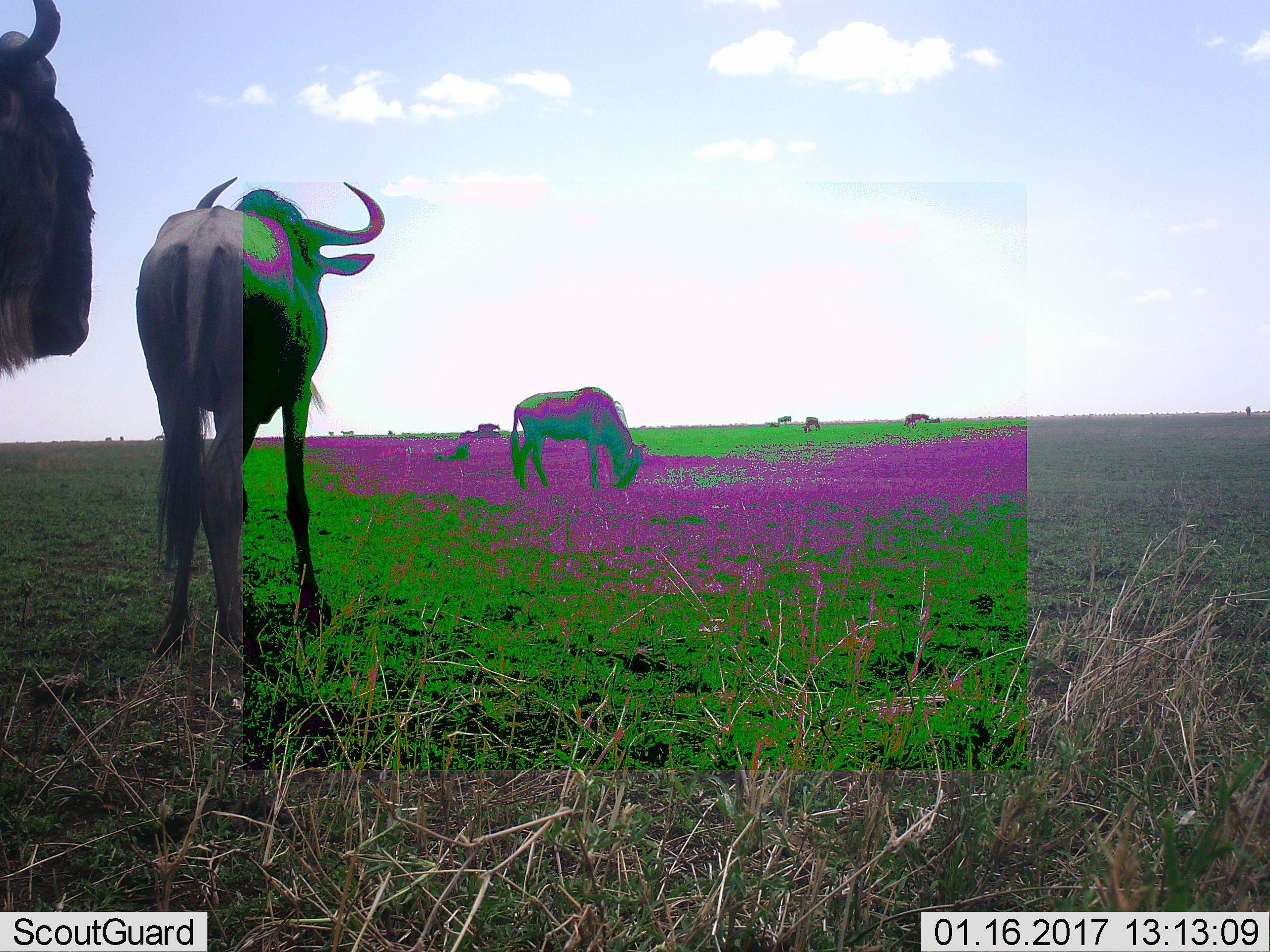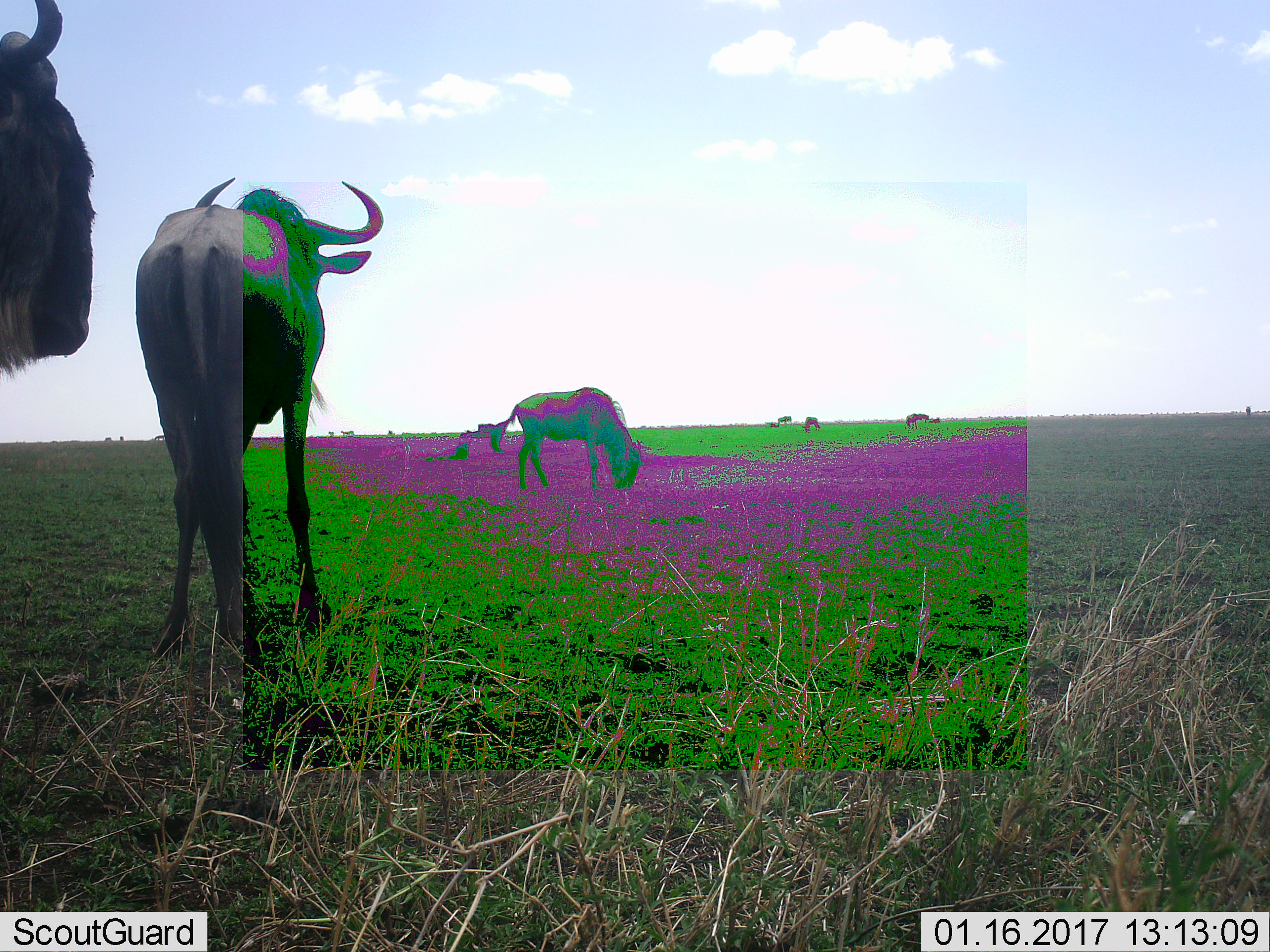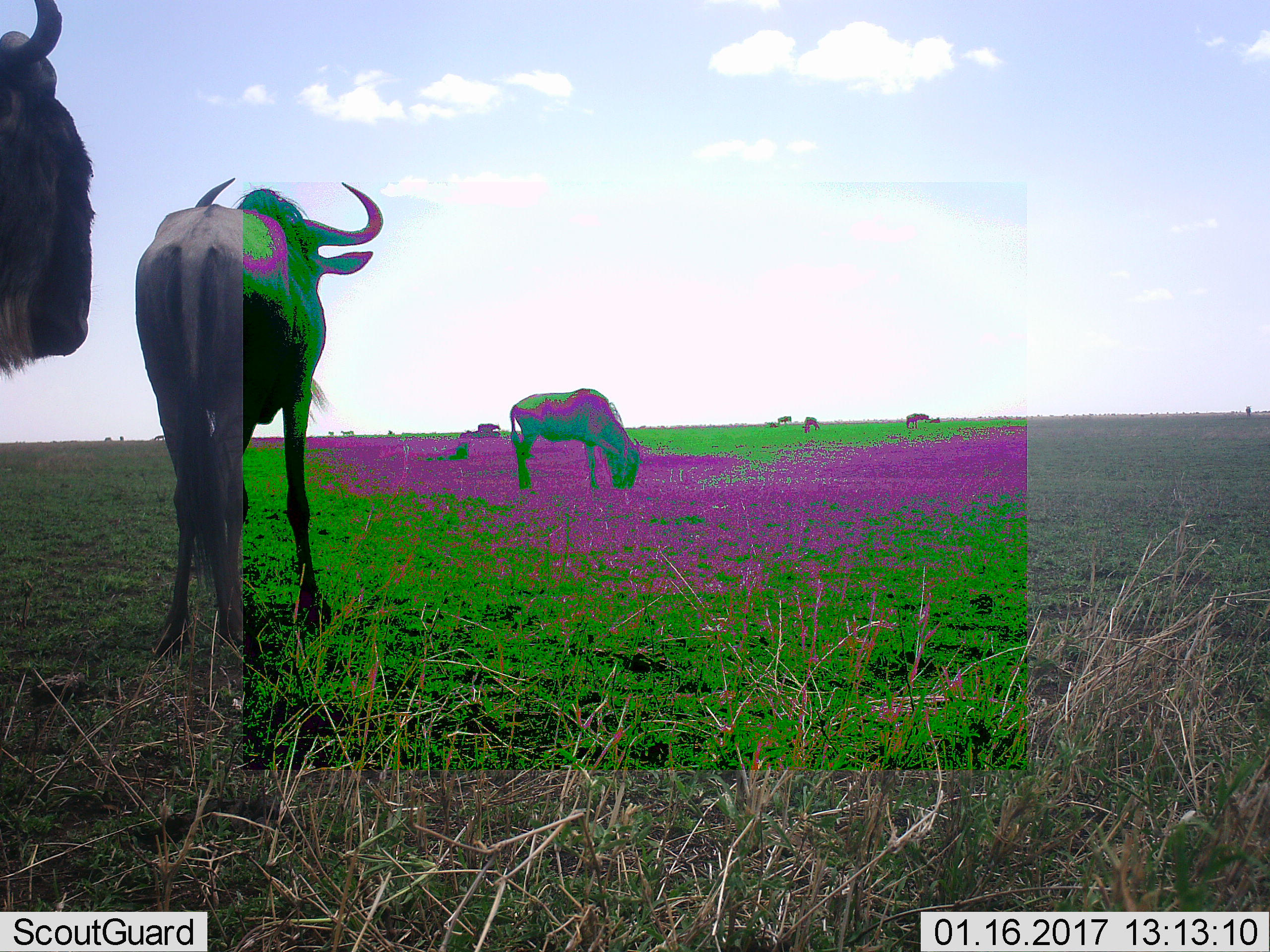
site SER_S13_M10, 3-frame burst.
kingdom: Animalia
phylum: Chordata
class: Mammalia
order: Artiodactyla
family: Bovidae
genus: Connochaetes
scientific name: Connochaetes taurinus taurinus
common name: blue wildebeest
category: wildebeestblue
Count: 11-50.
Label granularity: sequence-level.